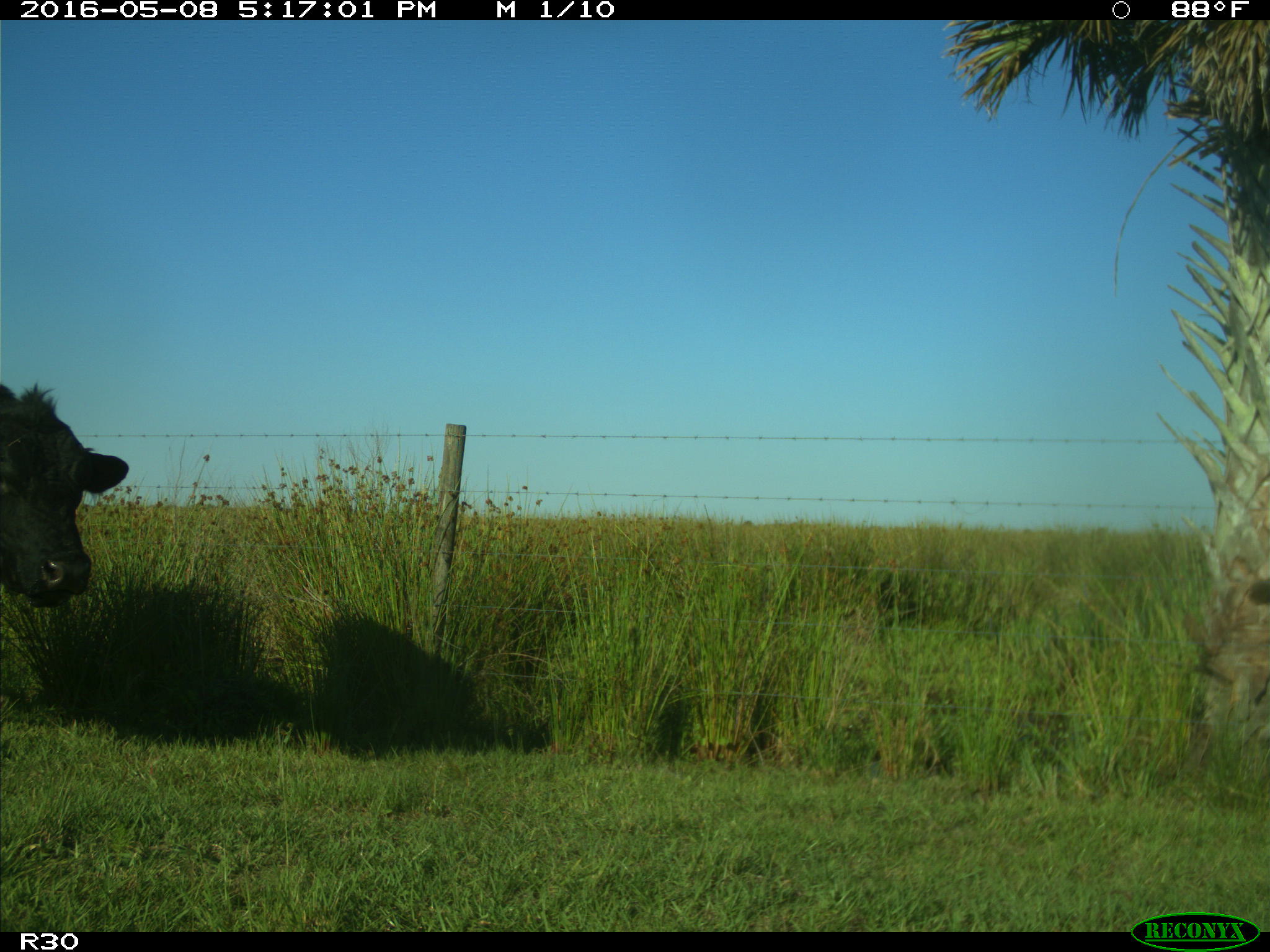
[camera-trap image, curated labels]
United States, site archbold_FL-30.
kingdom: Animalia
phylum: Chordata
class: Mammalia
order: Artiodactyla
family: Bovidae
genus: Bos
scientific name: Bos taurus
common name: domestic cow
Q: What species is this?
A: Bos taurus (domestic cow).